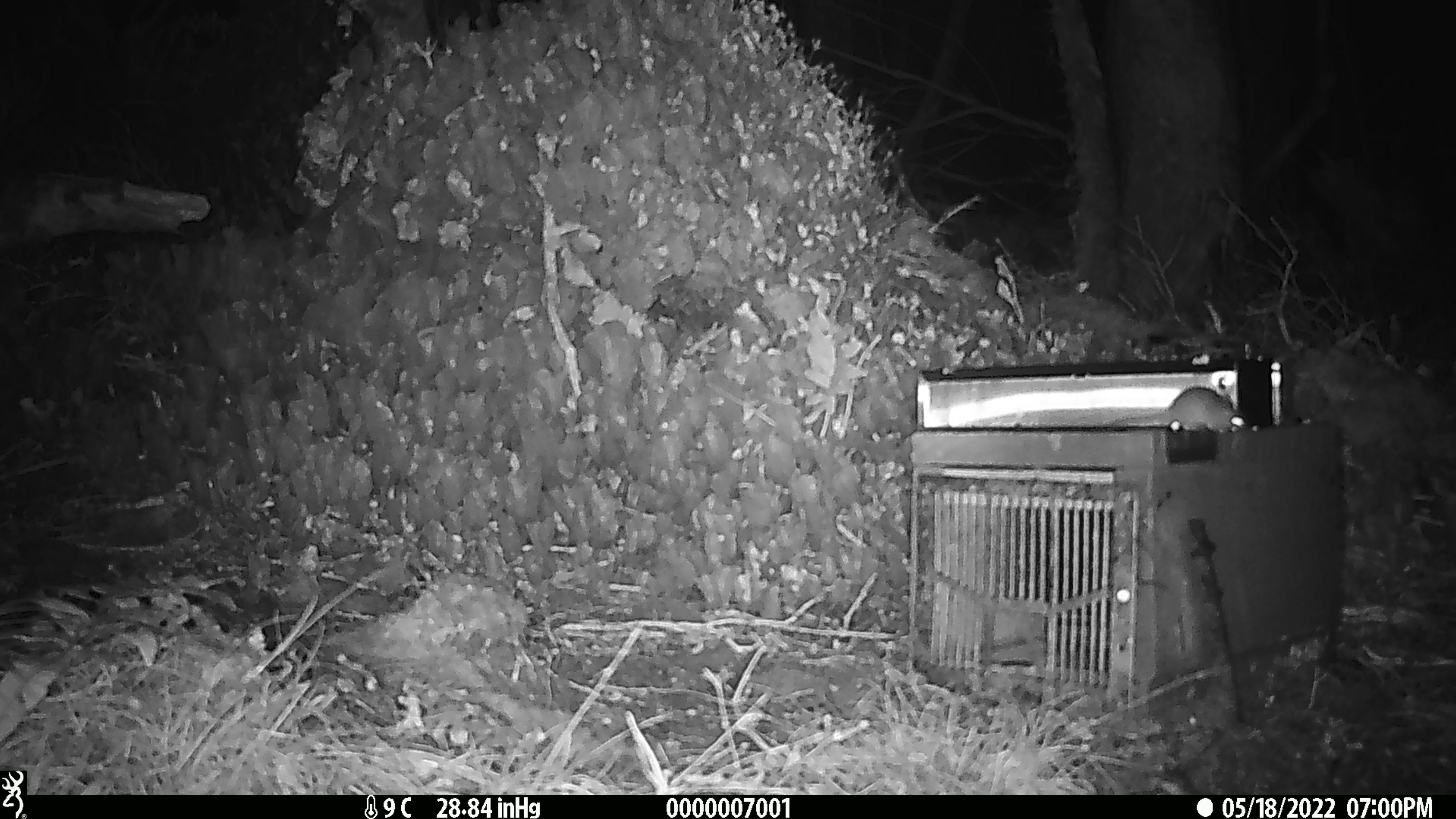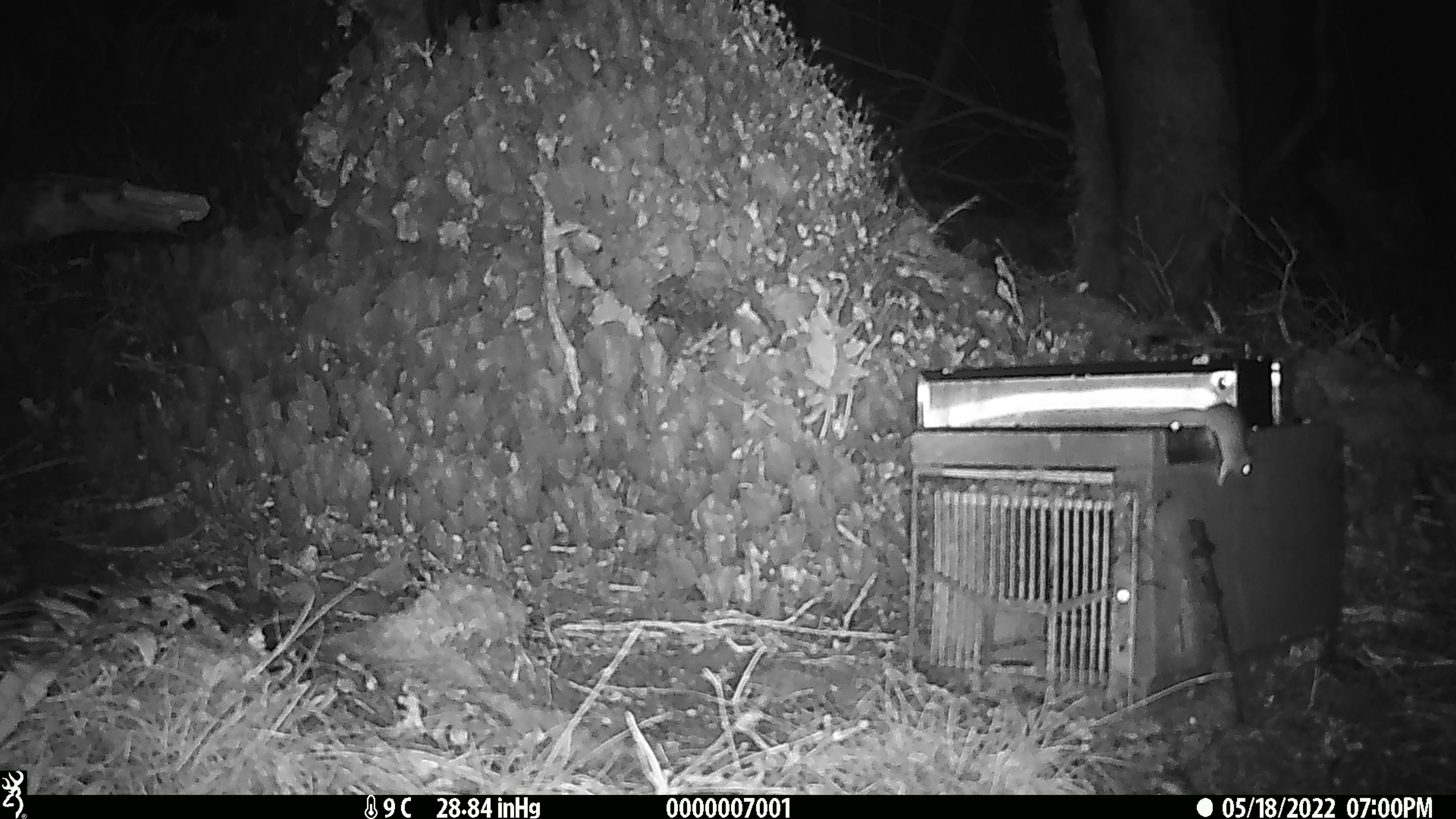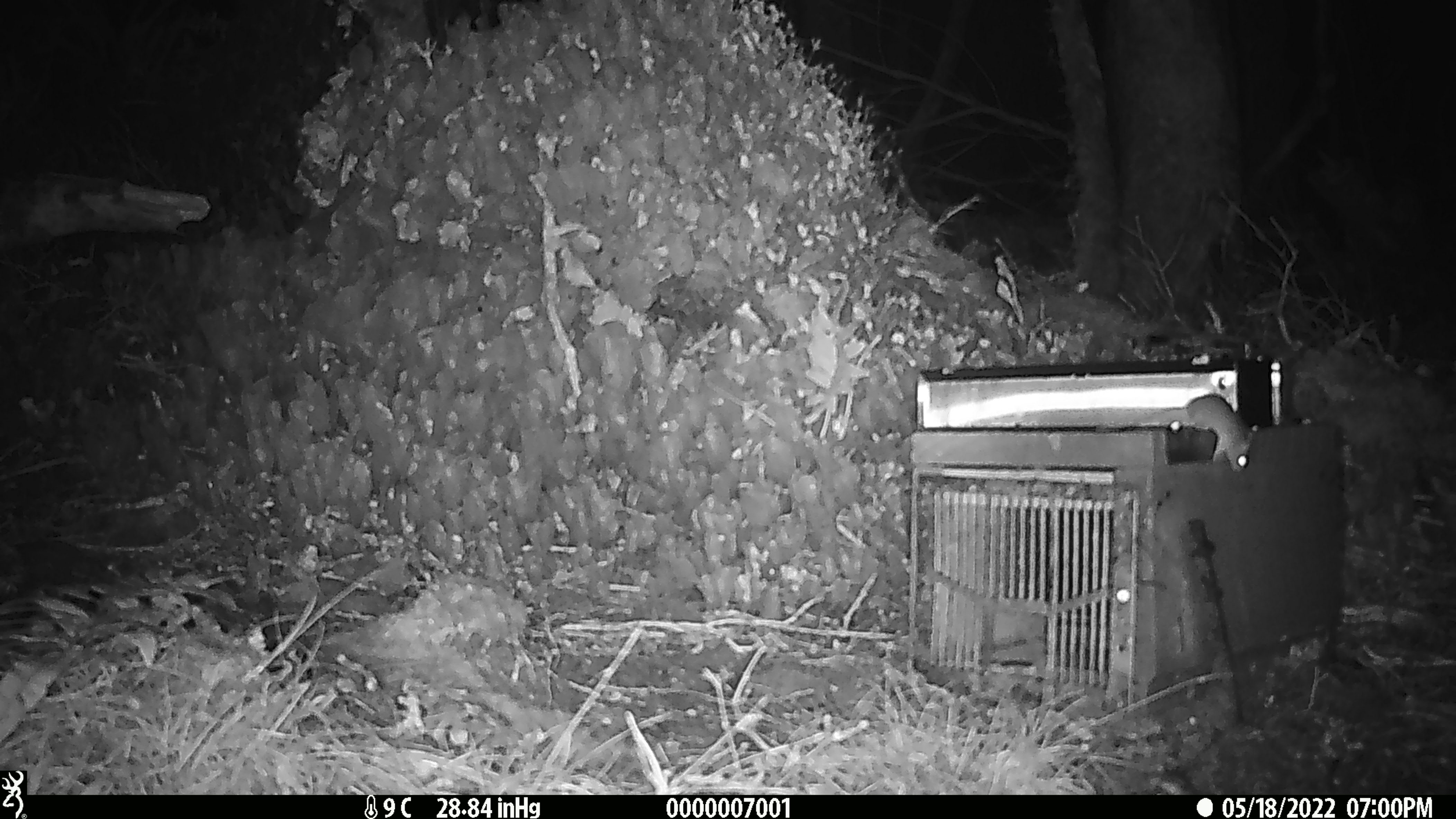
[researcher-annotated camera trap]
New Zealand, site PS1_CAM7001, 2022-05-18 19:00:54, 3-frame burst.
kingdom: Animalia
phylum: Chordata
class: Mammalia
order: Rodentia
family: Muridae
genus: Mus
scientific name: Mus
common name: mouse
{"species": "mouse (Mus)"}